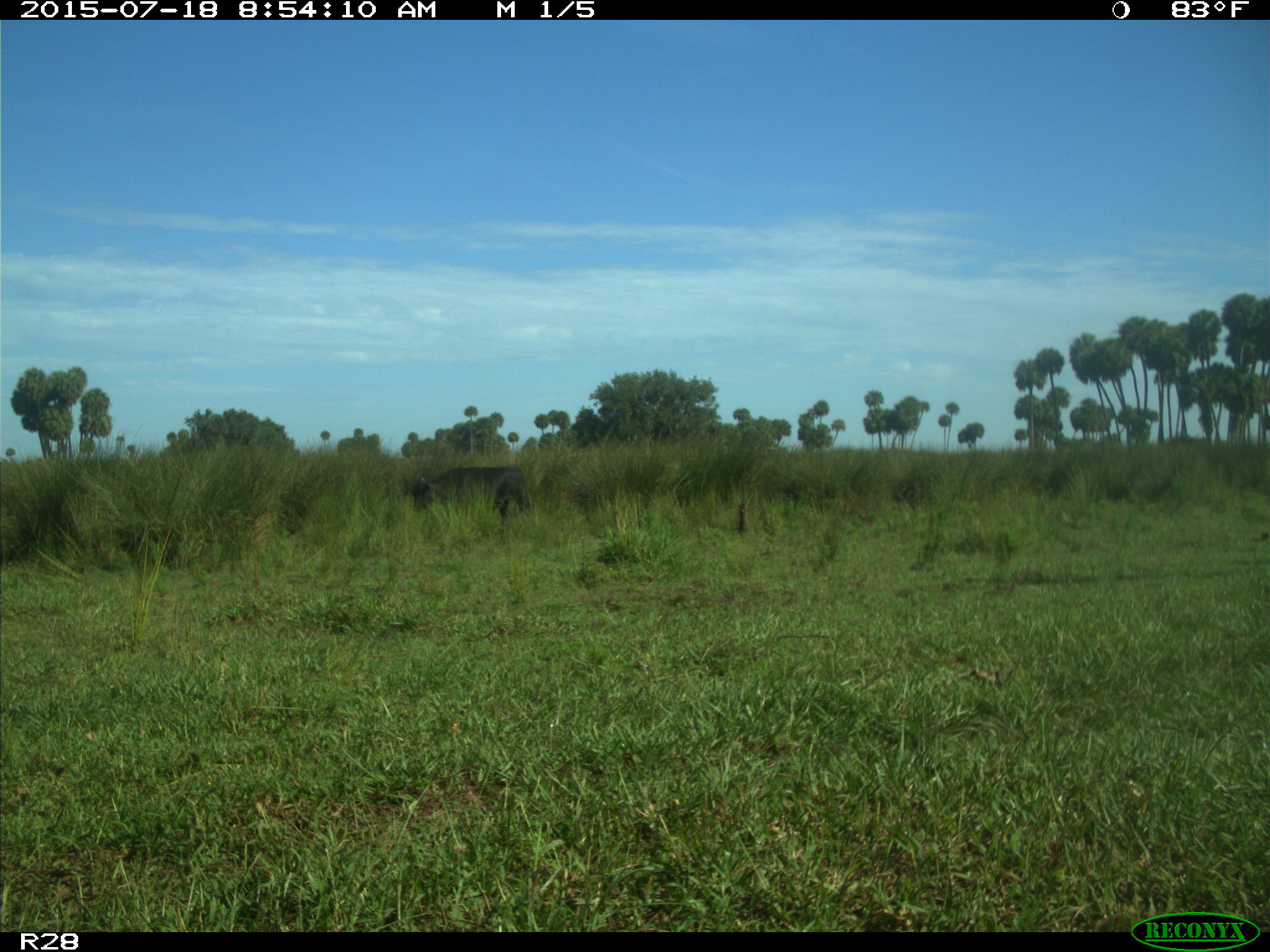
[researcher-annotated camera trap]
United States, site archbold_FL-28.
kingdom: Animalia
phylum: Chordata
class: Mammalia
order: Artiodactyla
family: Bovidae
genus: Bos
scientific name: Bos taurus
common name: domestic cow